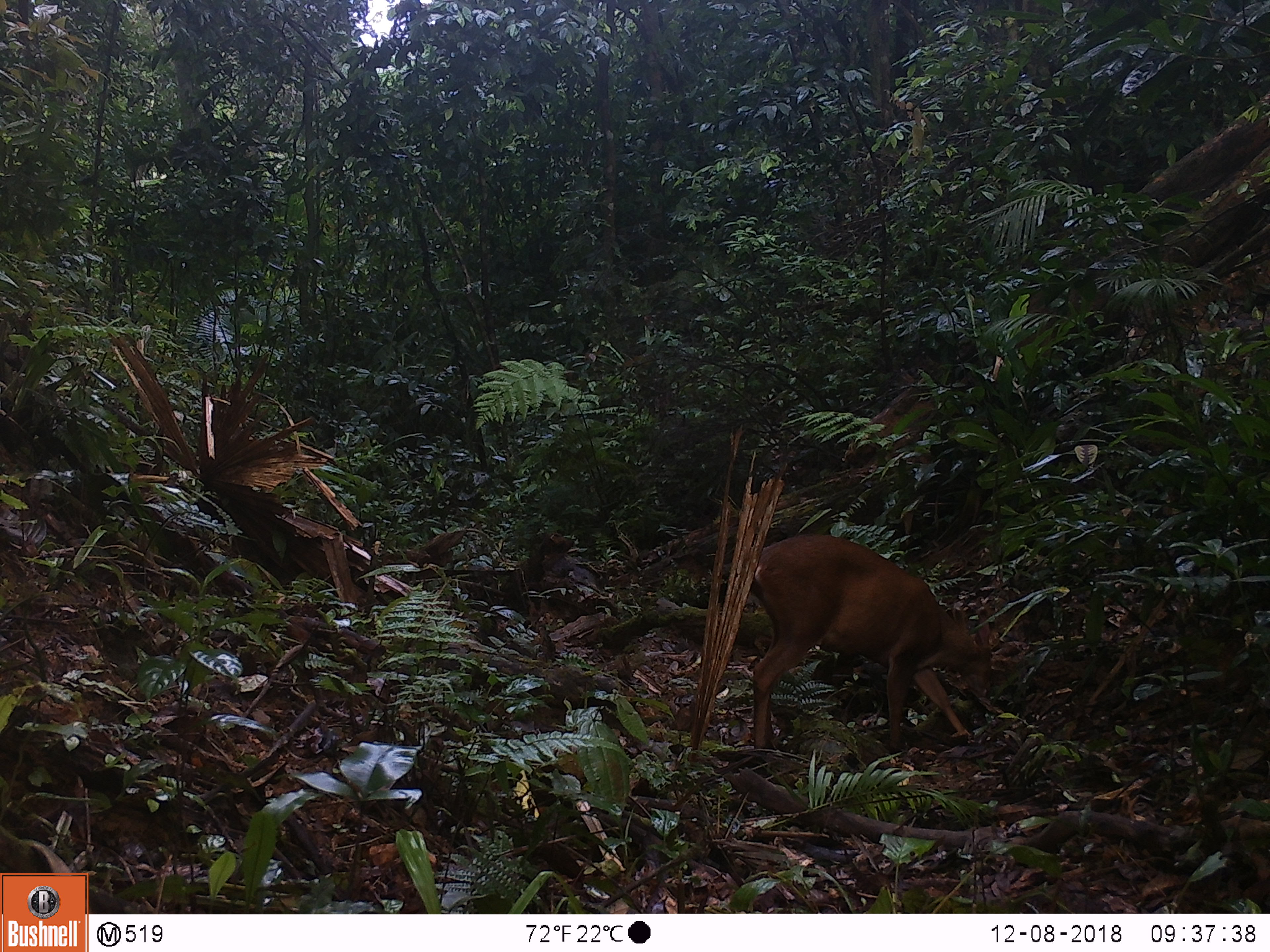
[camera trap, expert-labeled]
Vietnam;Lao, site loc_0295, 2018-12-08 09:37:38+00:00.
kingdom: Animalia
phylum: Chordata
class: Mammalia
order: Artiodactyla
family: Cervidae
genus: Muntiacus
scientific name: Muntiacus vuquangensis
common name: large-antlered muntjac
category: large antlered muntjac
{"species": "large antlered muntjac (large-antlered muntjac) (Muntiacus vuquangensis)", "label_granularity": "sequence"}